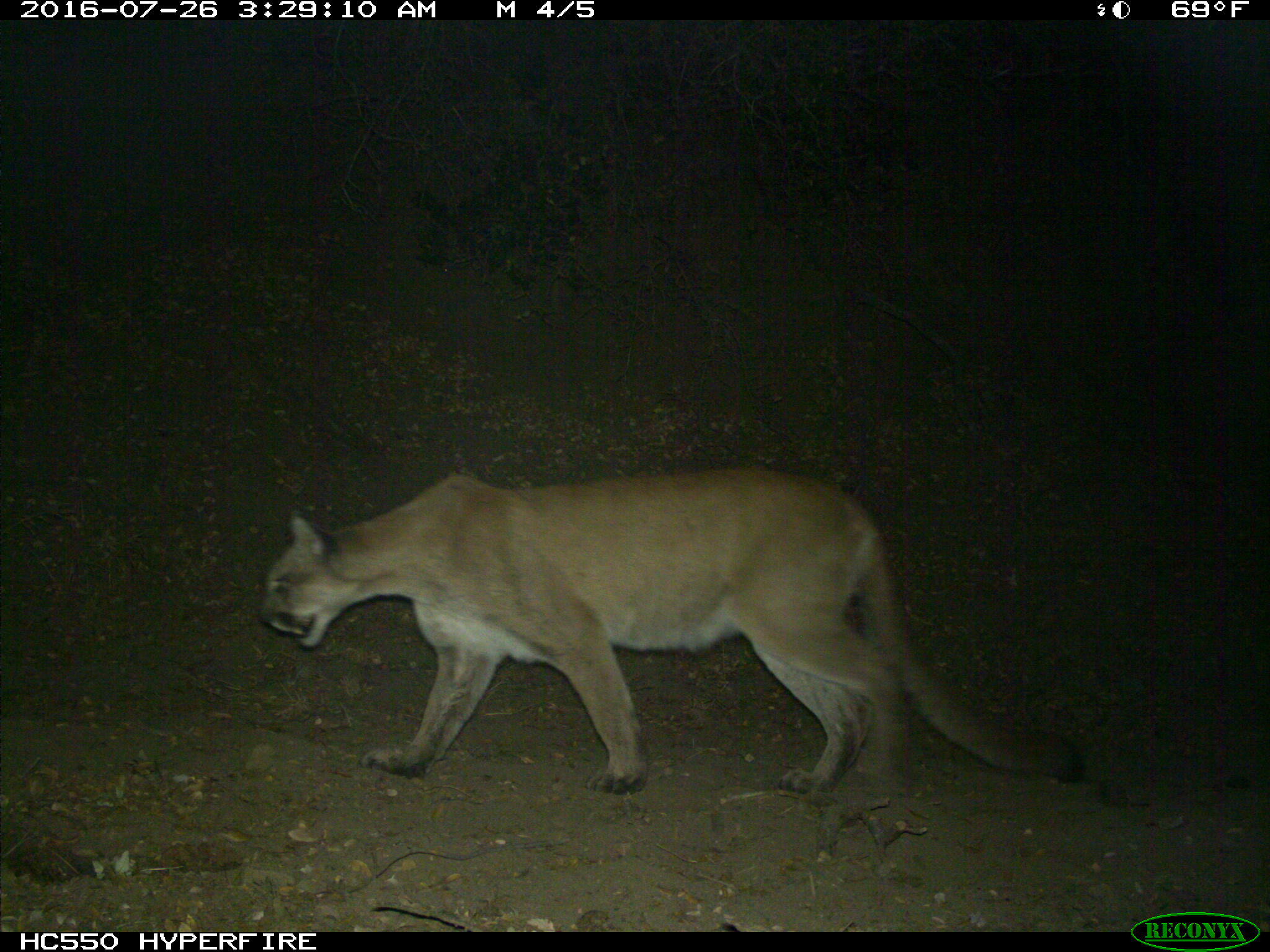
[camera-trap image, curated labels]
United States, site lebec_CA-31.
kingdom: Animalia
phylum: Chordata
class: Mammalia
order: Carnivora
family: Felidae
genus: Puma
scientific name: Puma concolor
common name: mountain lion